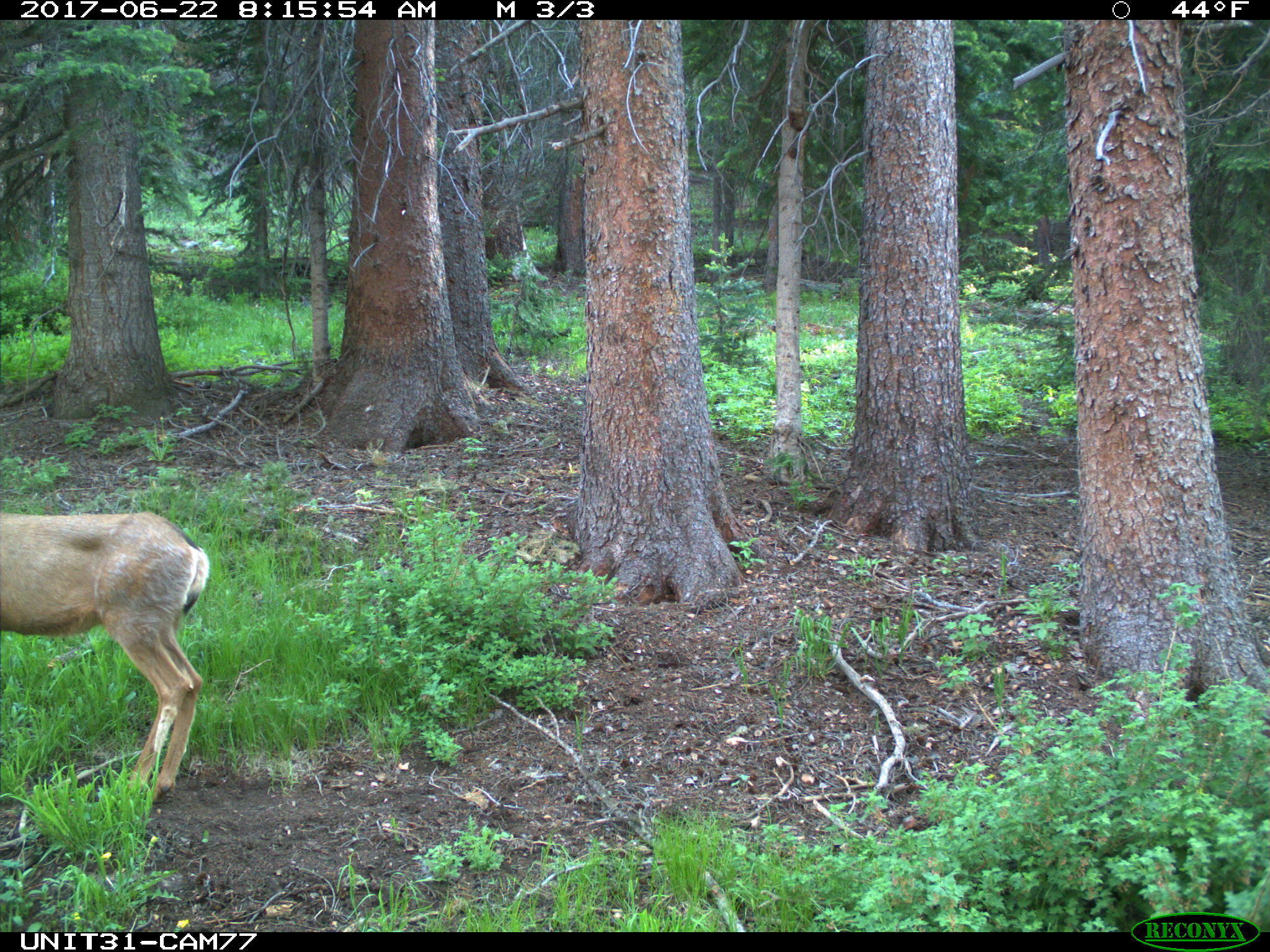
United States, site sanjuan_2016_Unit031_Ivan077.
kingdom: Animalia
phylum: Chordata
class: Mammalia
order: Artiodactyla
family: Cervidae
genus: Odocoileus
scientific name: Odocoileus hemionus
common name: mule deer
Odocoileus hemionus (mule deer).